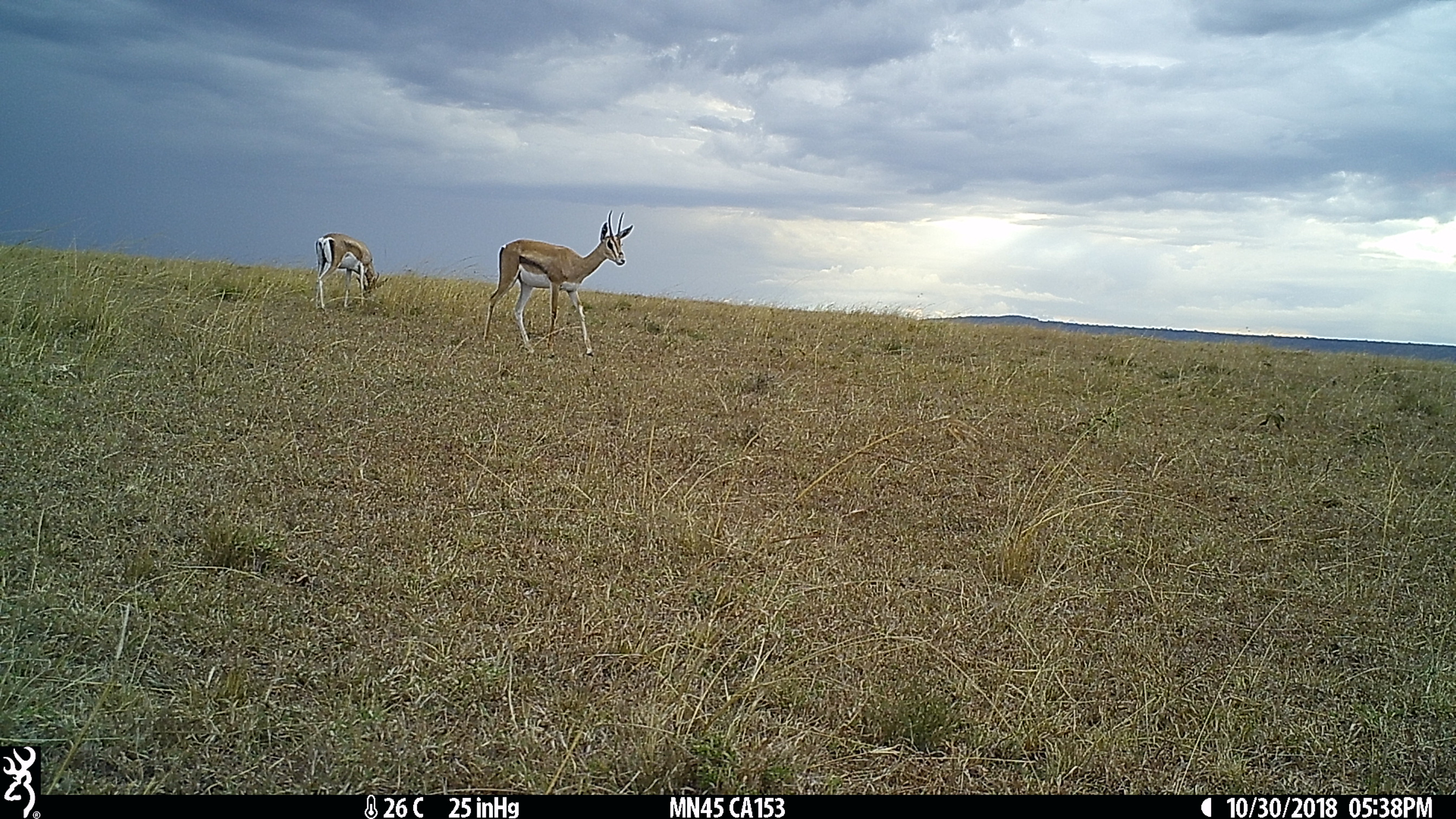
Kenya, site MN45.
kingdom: Animalia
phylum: Chordata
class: Mammalia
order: Artiodactyla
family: Bovidae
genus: Nanger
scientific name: Nanger granti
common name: grant's gazelle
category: gazelle grants